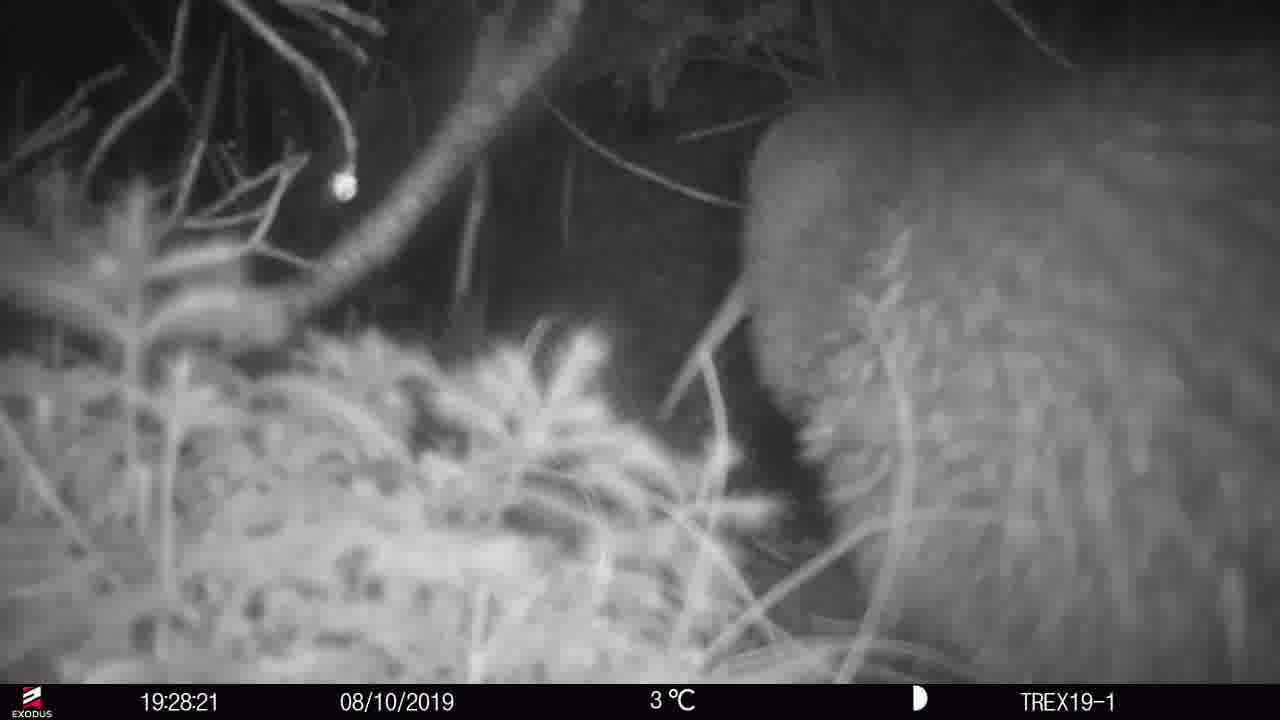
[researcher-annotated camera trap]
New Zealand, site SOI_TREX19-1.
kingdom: Animalia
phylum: Chordata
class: Aves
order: Apterygiformes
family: Apterygidae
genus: Apteryx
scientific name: Apteryx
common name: kiwi